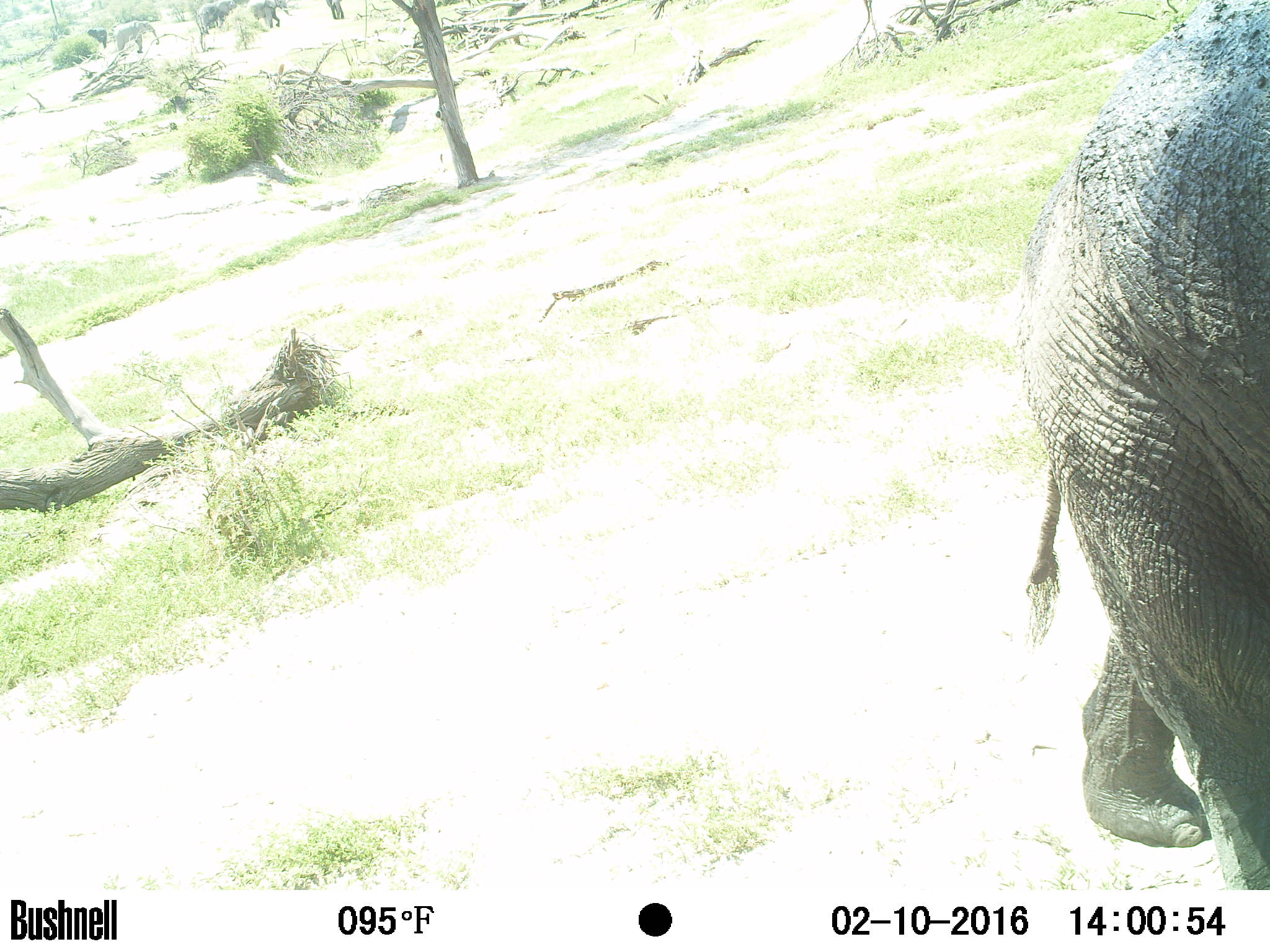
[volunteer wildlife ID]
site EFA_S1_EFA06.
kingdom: Animalia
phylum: Chordata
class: Mammalia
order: Proboscidea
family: Elephantidae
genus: Loxodonta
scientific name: Loxodonta africana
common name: african bush elephant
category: elephant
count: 1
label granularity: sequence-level